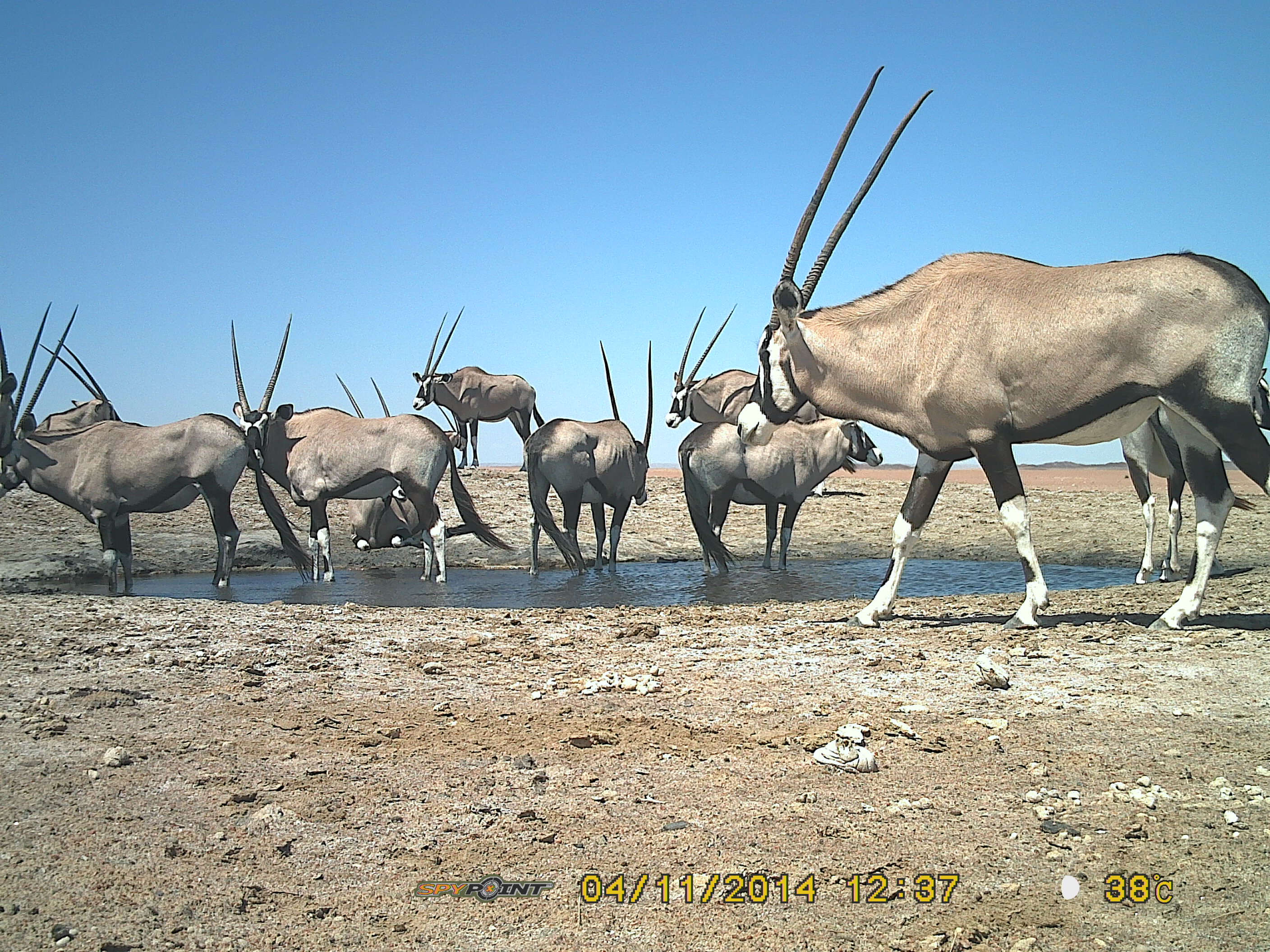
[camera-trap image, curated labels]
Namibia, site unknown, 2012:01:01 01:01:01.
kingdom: Animalia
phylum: Chordata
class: Mammalia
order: Artiodactyla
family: Bovidae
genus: Oryx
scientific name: Oryx gazella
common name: gemsbok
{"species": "Oryx gazella (gemsbok)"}